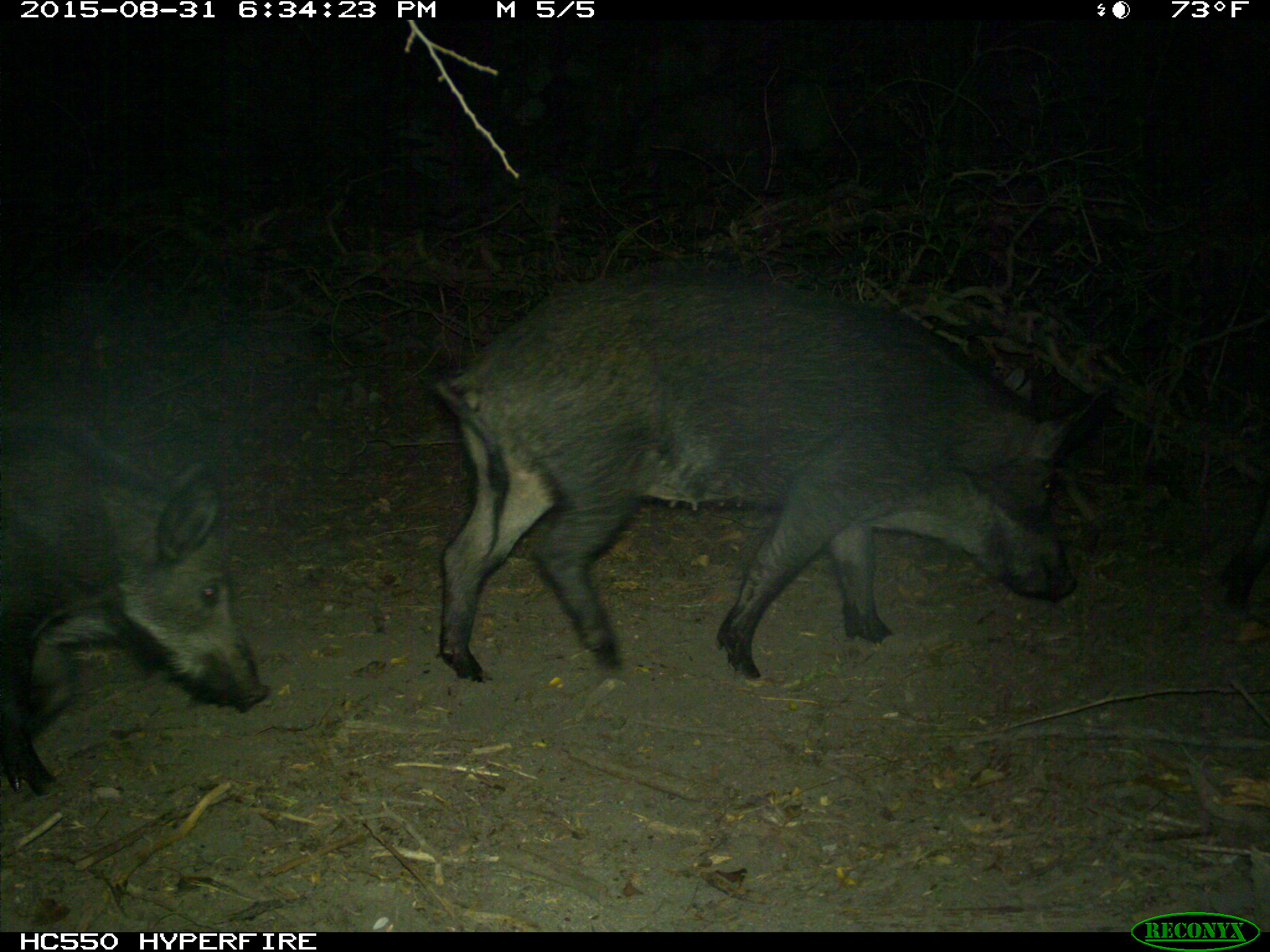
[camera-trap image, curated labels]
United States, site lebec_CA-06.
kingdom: Animalia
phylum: Chordata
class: Mammalia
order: Artiodactyla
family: Suidae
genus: Sus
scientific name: Sus scrofa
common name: wild boar